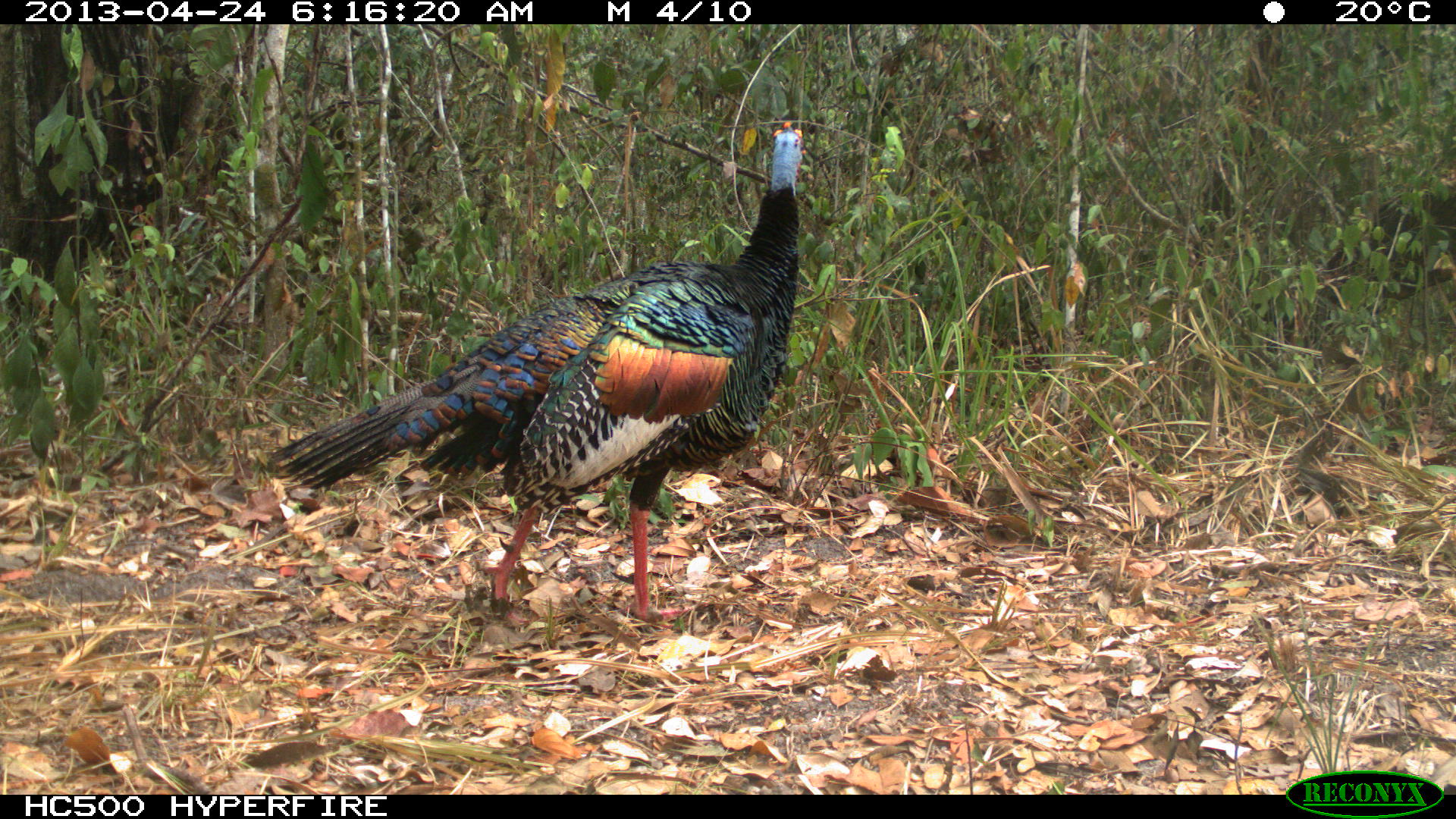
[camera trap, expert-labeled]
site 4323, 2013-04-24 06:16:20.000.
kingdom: Animalia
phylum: Chordata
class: Aves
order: Galliformes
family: Phasianidae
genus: Meleagris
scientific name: Meleagris ocellata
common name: ocellated turkey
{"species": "Meleagris ocellata (ocellated turkey)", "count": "1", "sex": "male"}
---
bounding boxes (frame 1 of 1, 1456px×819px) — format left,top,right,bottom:
meleagris ocellata: 263,120,807,629